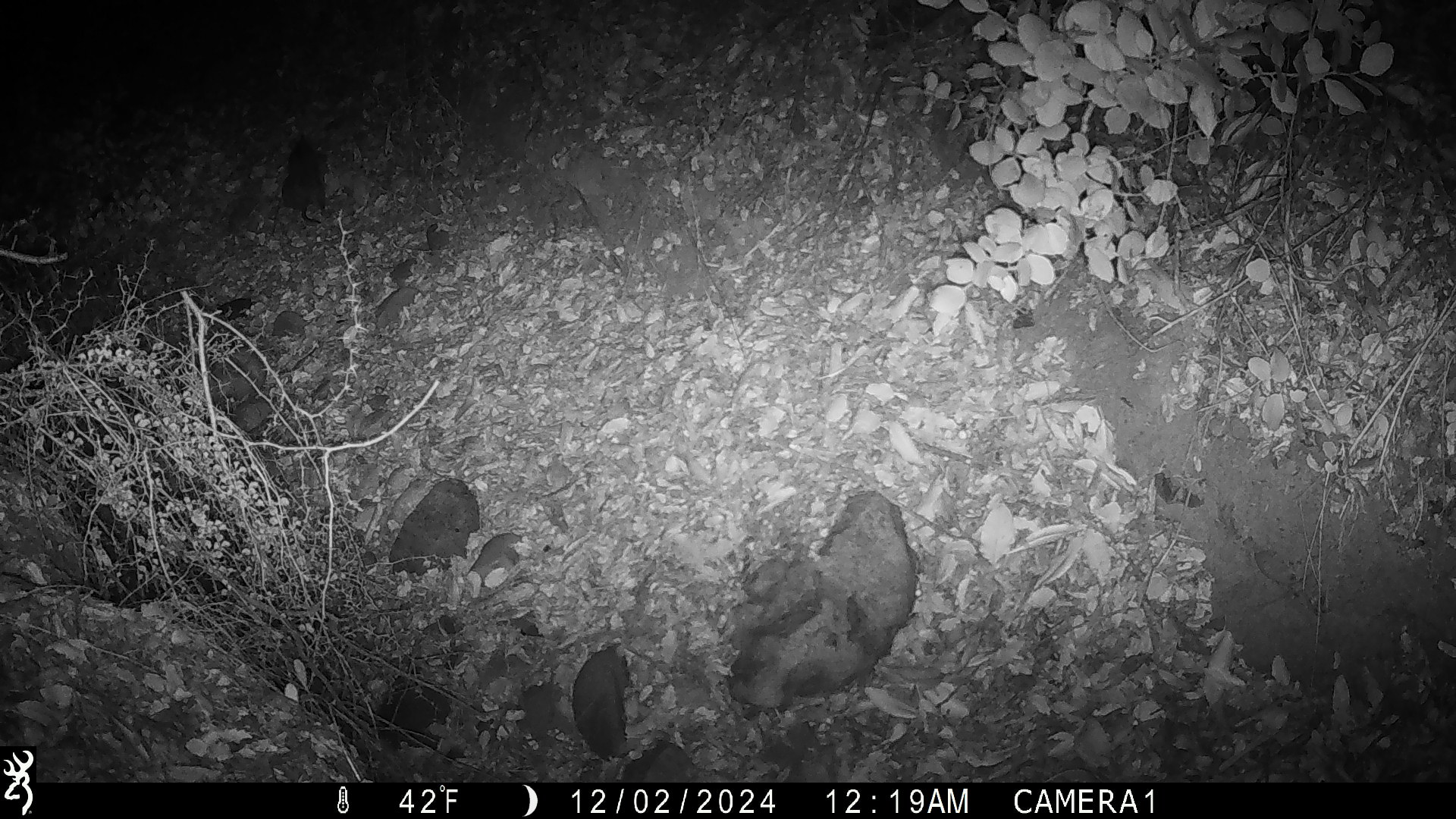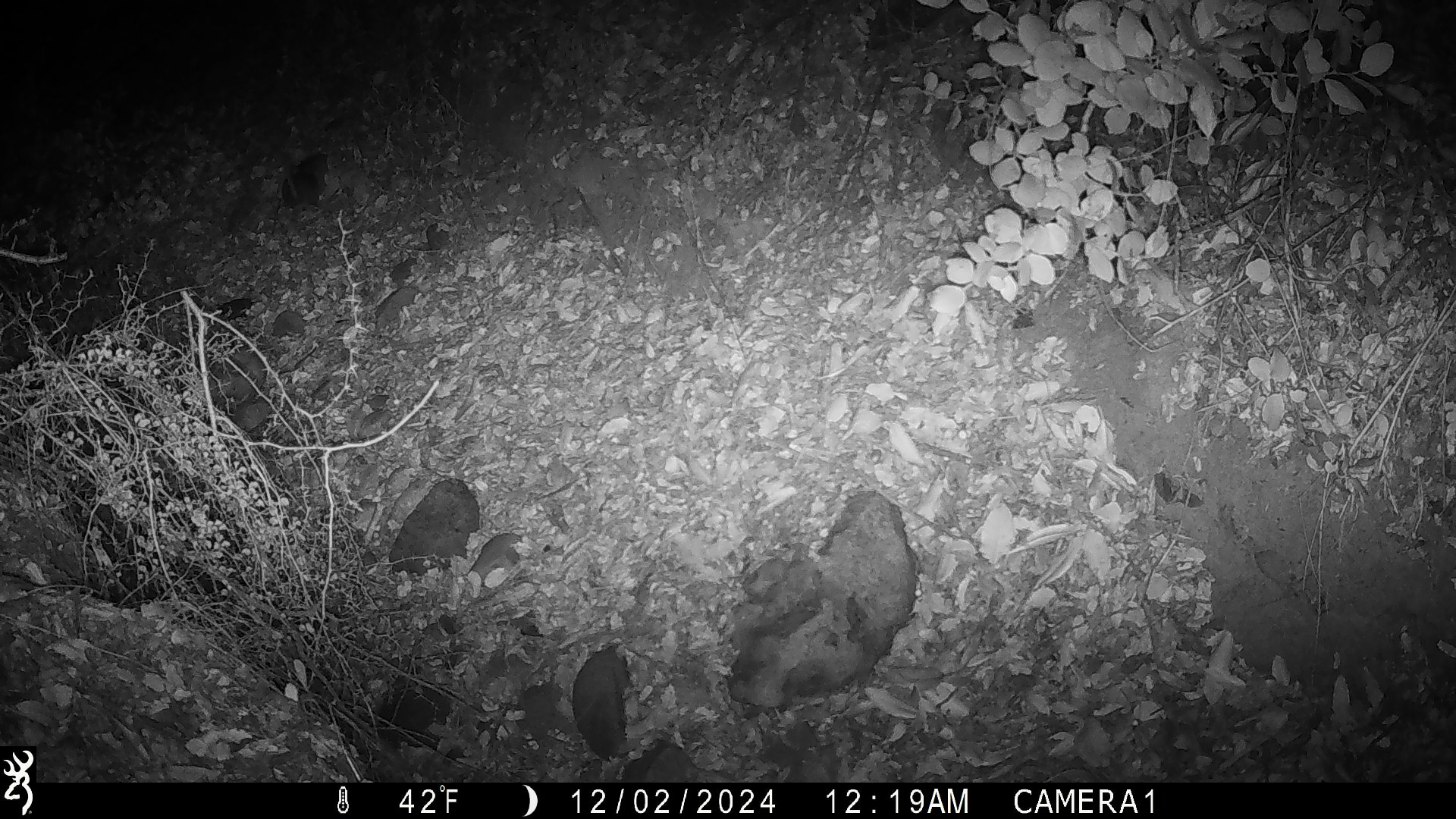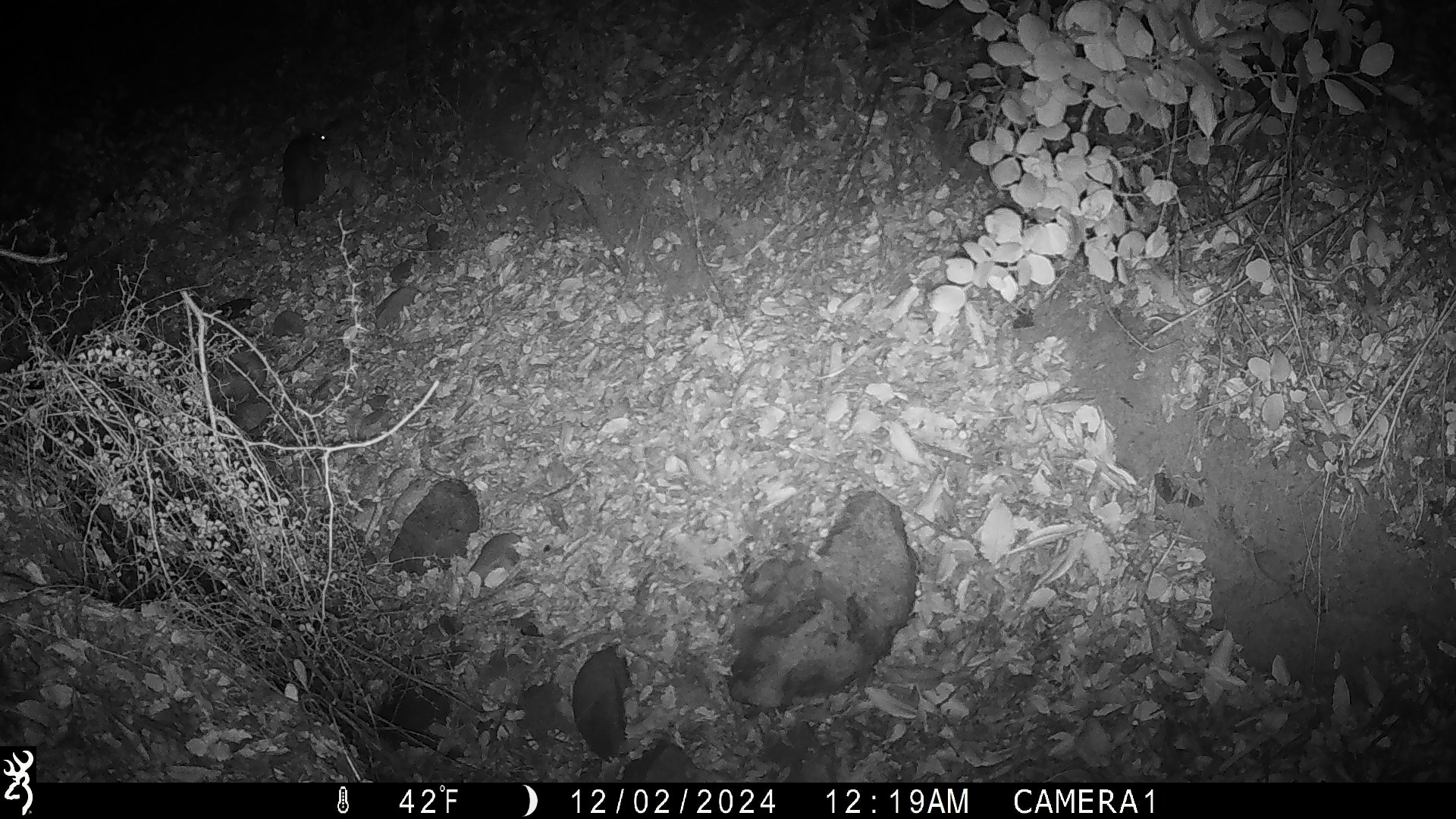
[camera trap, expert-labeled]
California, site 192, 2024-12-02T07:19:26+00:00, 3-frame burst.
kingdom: Animalia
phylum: Chordata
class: Mammalia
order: Rodentia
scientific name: Rodentia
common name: mouse or rat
Mouse or rat (Rodentia).